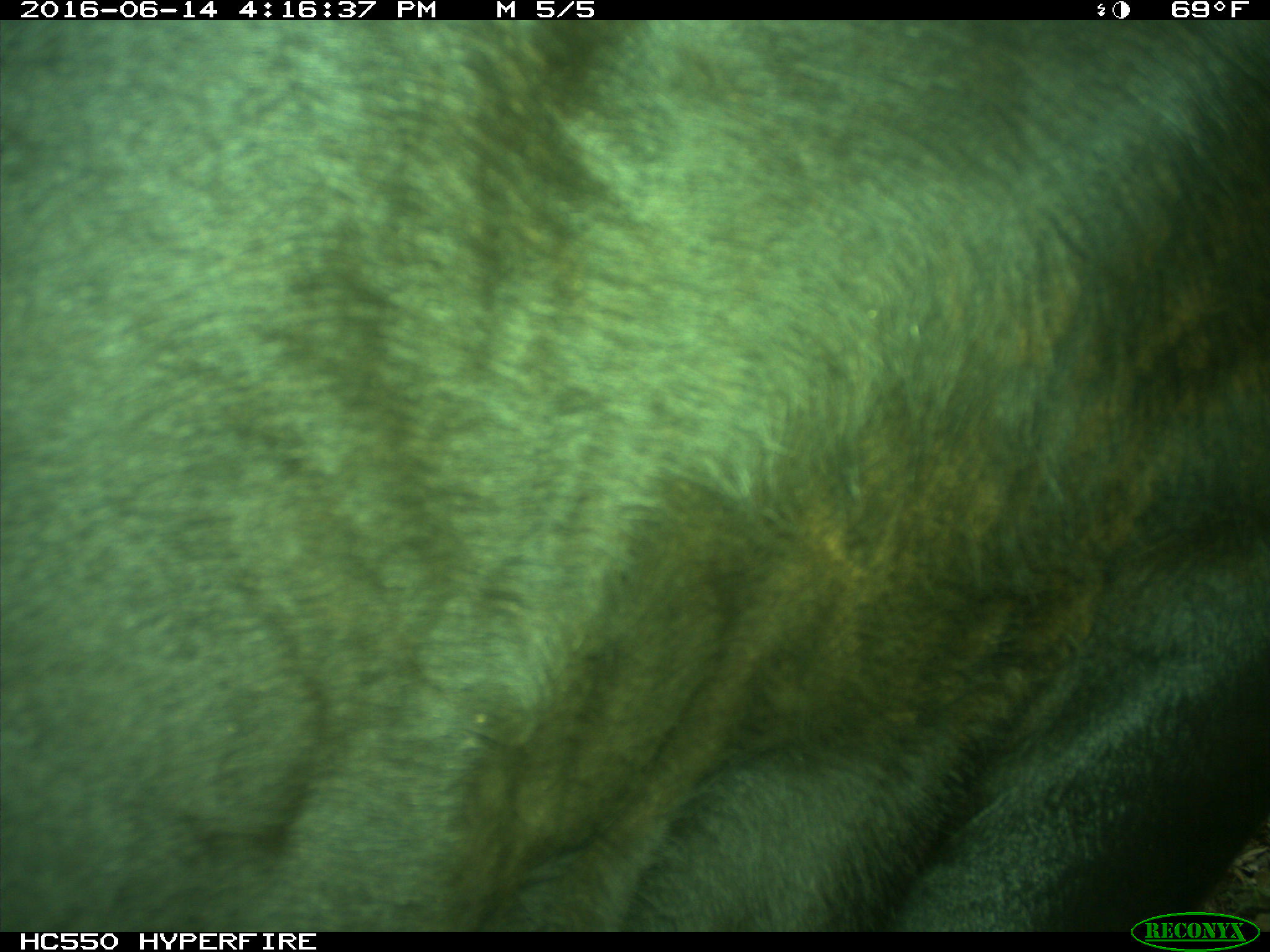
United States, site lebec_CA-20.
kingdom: Animalia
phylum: Chordata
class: Mammalia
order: Artiodactyla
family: Bovidae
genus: Bos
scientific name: Bos taurus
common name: domestic cow